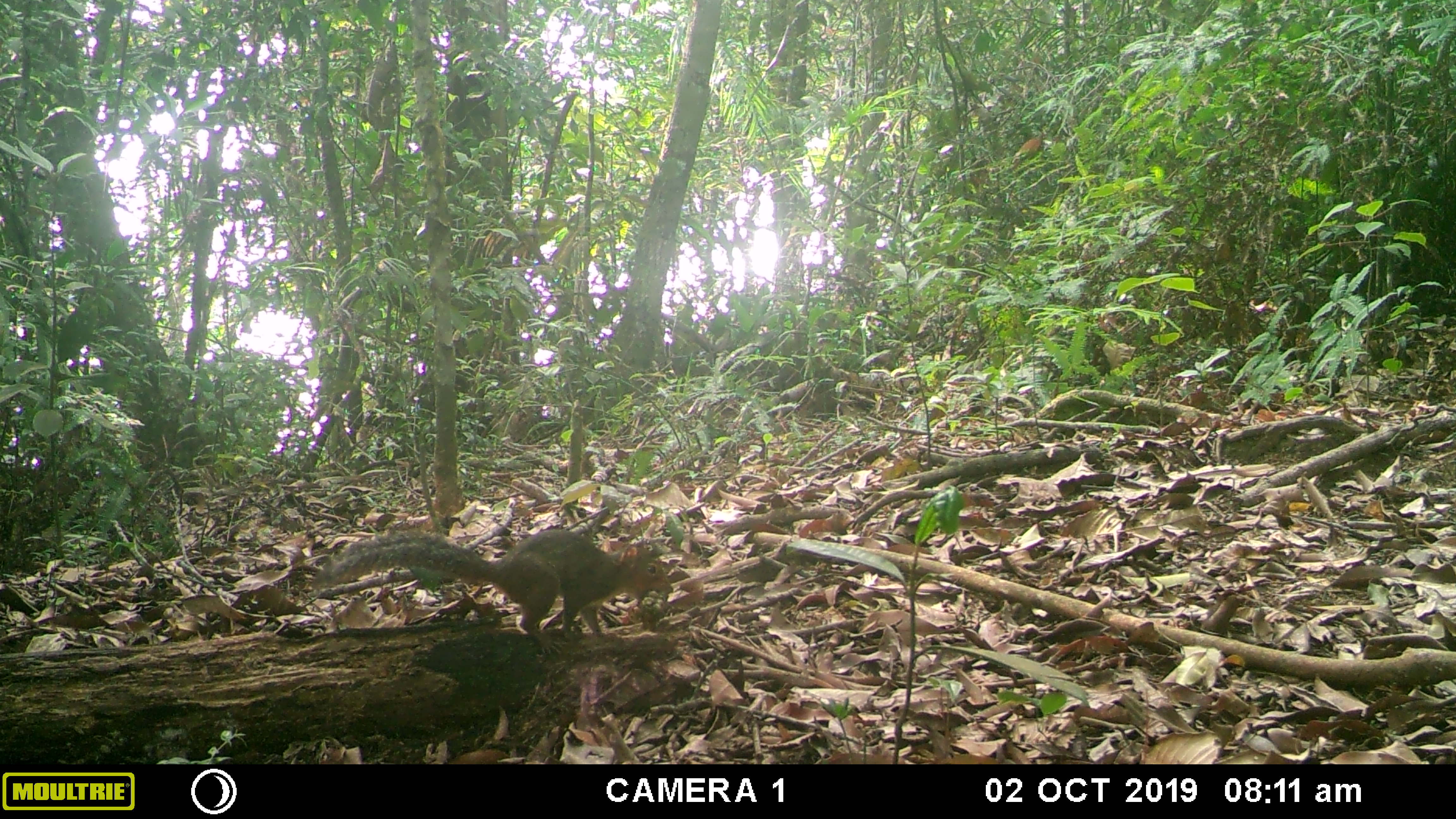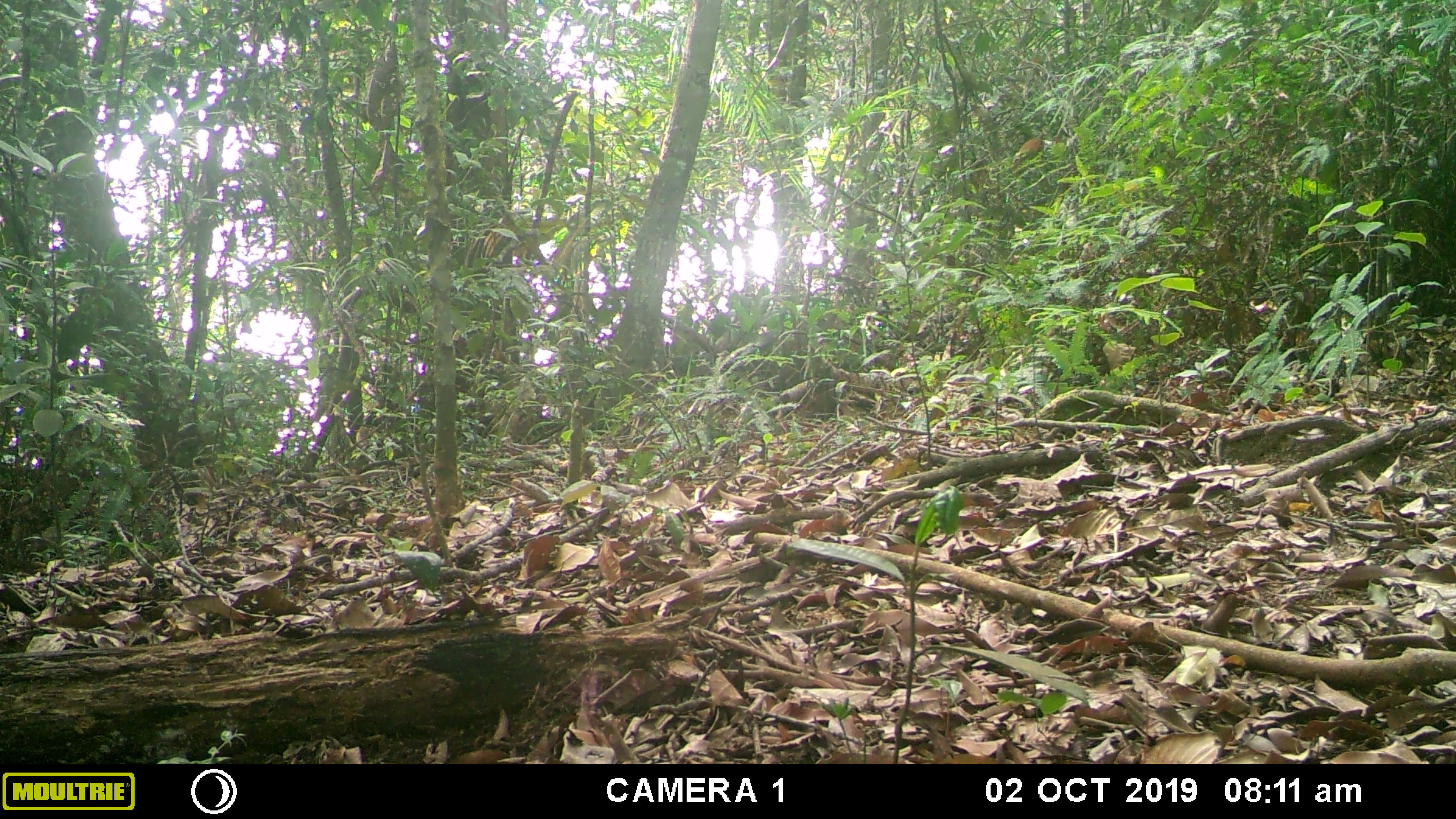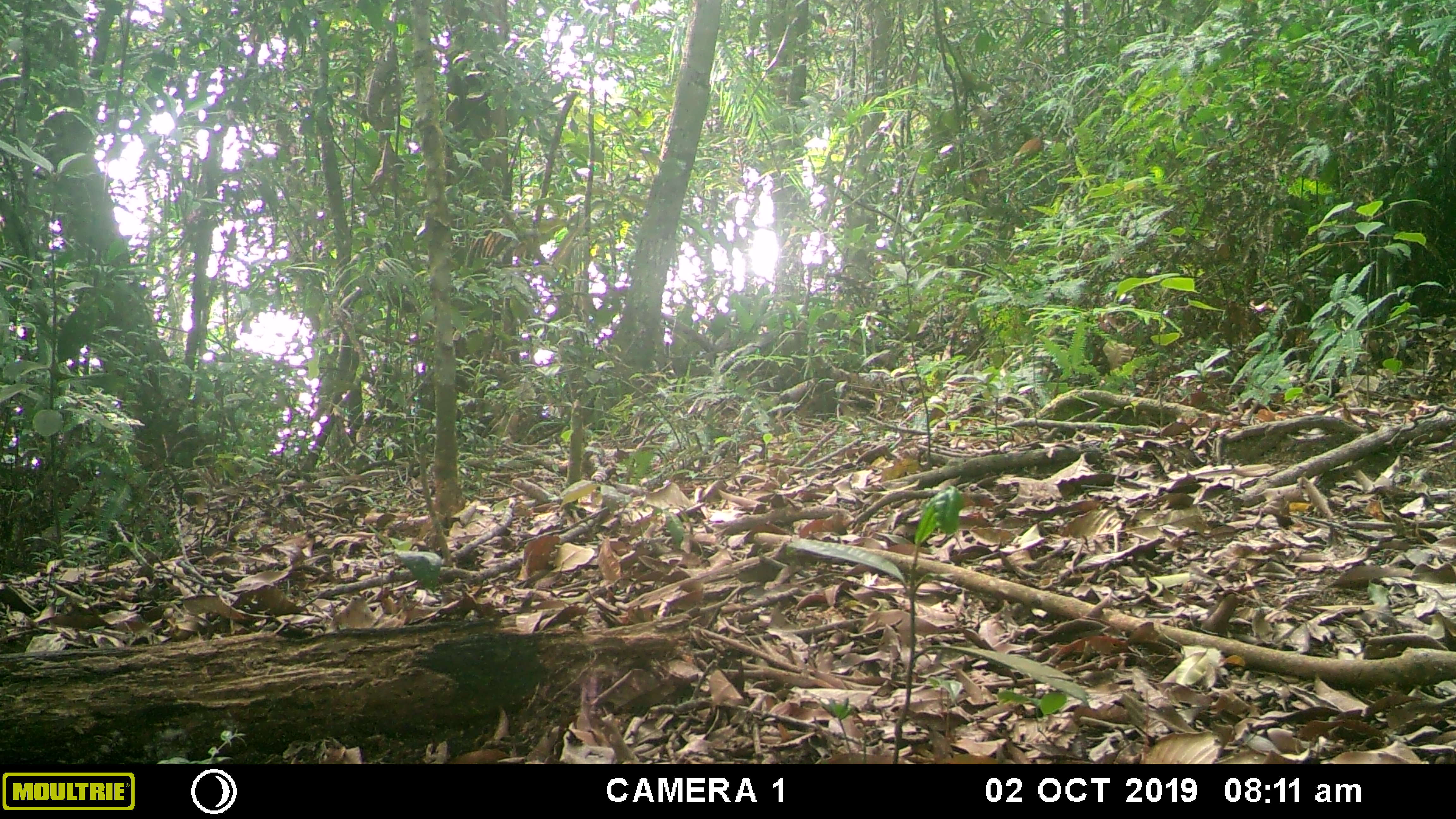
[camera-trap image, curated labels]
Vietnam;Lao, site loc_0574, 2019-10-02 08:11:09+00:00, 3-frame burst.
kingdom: Animalia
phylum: Chordata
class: Mammalia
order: Rodentia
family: Sciuridae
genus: Dremomys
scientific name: Dremomys rufigenis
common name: red-cheeked squirrel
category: red cheeked squirrel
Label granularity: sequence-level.